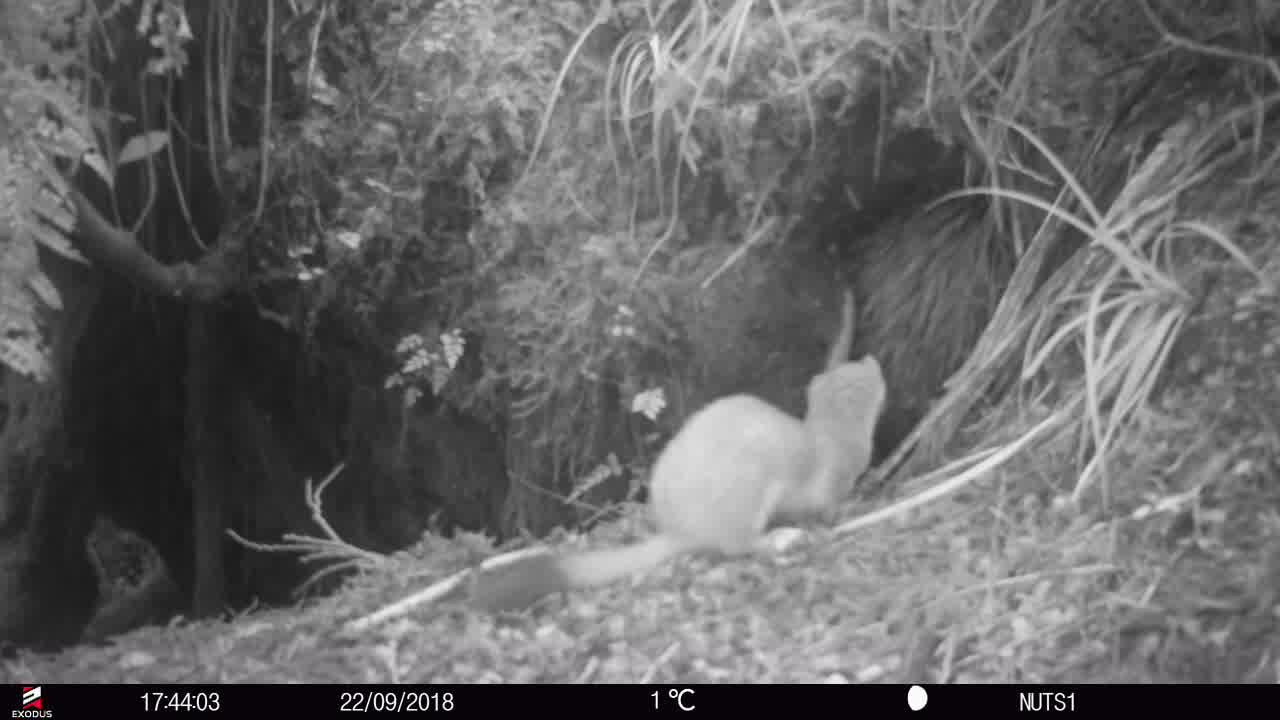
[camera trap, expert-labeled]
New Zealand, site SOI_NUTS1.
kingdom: Animalia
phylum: Chordata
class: Mammalia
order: Carnivora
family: Mustelidae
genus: Mustela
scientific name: Mustela erminea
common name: stoat